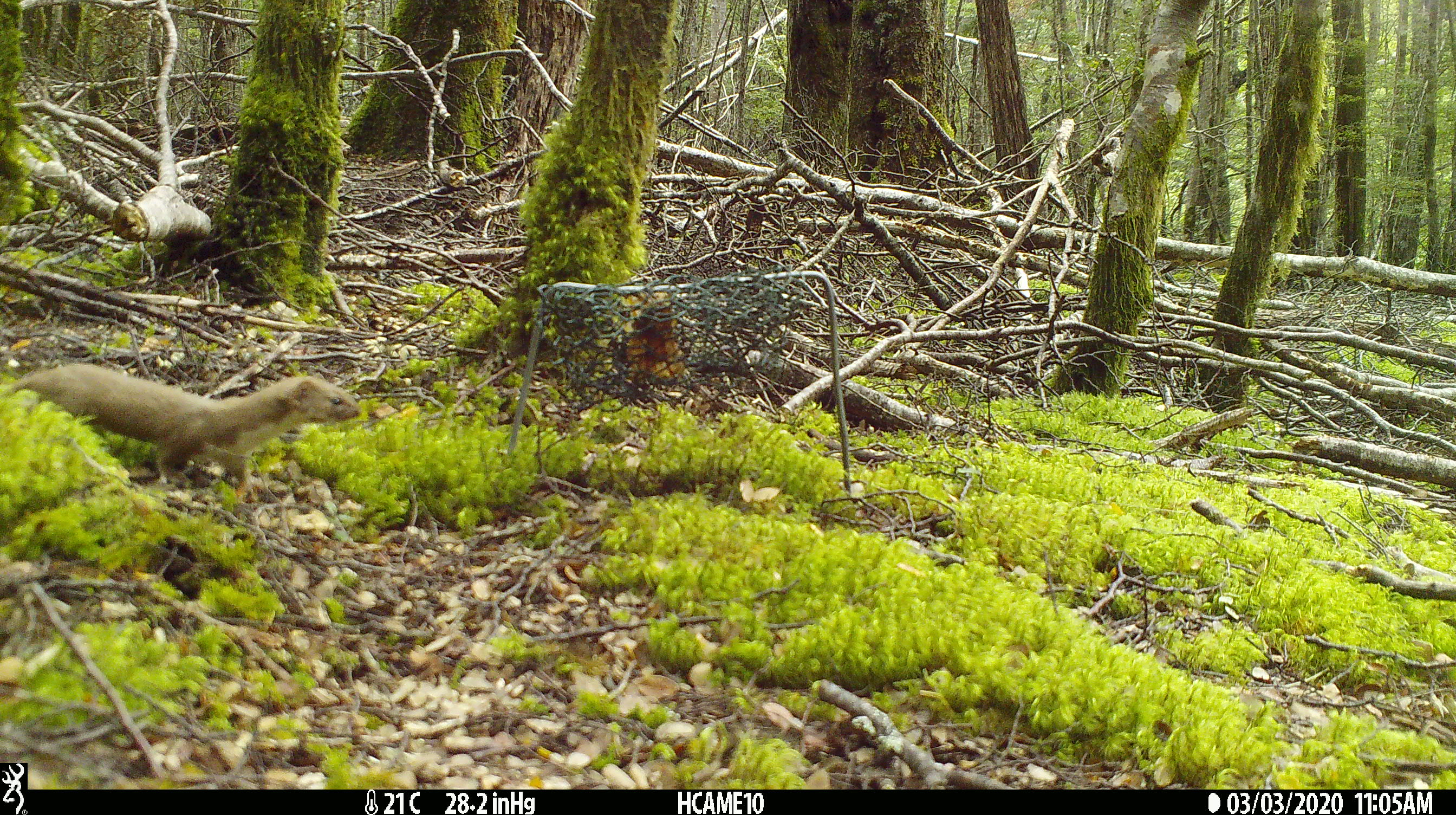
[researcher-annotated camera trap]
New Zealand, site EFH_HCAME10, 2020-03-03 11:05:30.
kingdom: Animalia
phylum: Chordata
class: Mammalia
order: Carnivora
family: Mustelidae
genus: Mustela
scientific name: Mustela nivalis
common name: least weasel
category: weasel